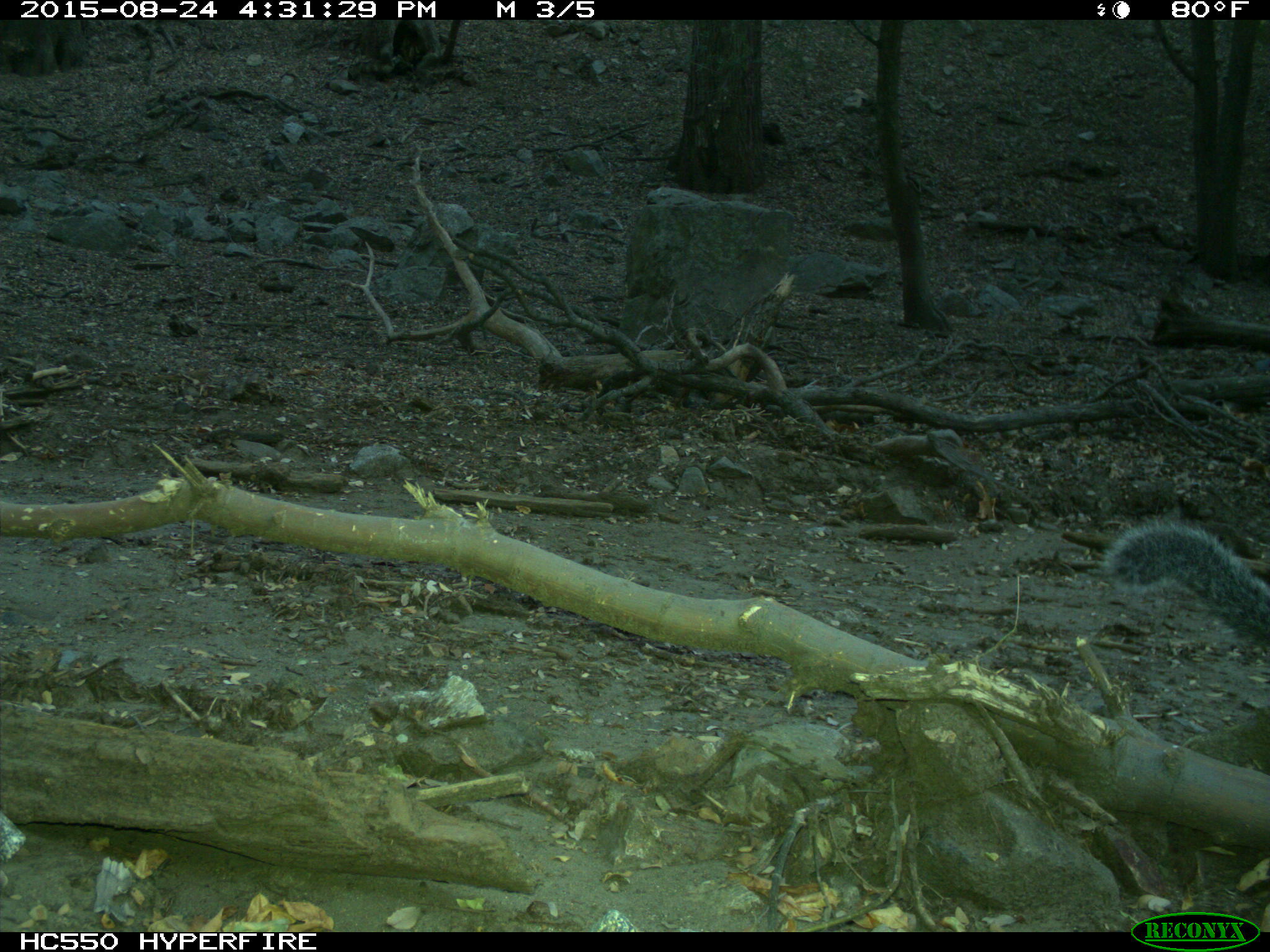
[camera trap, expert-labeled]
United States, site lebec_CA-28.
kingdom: Animalia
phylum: Chordata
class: Mammalia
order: Rodentia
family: Sciuridae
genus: Sciurus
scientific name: Sciurus carolinensis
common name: eastern gray squirrel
Sciurus carolinensis (eastern gray squirrel).